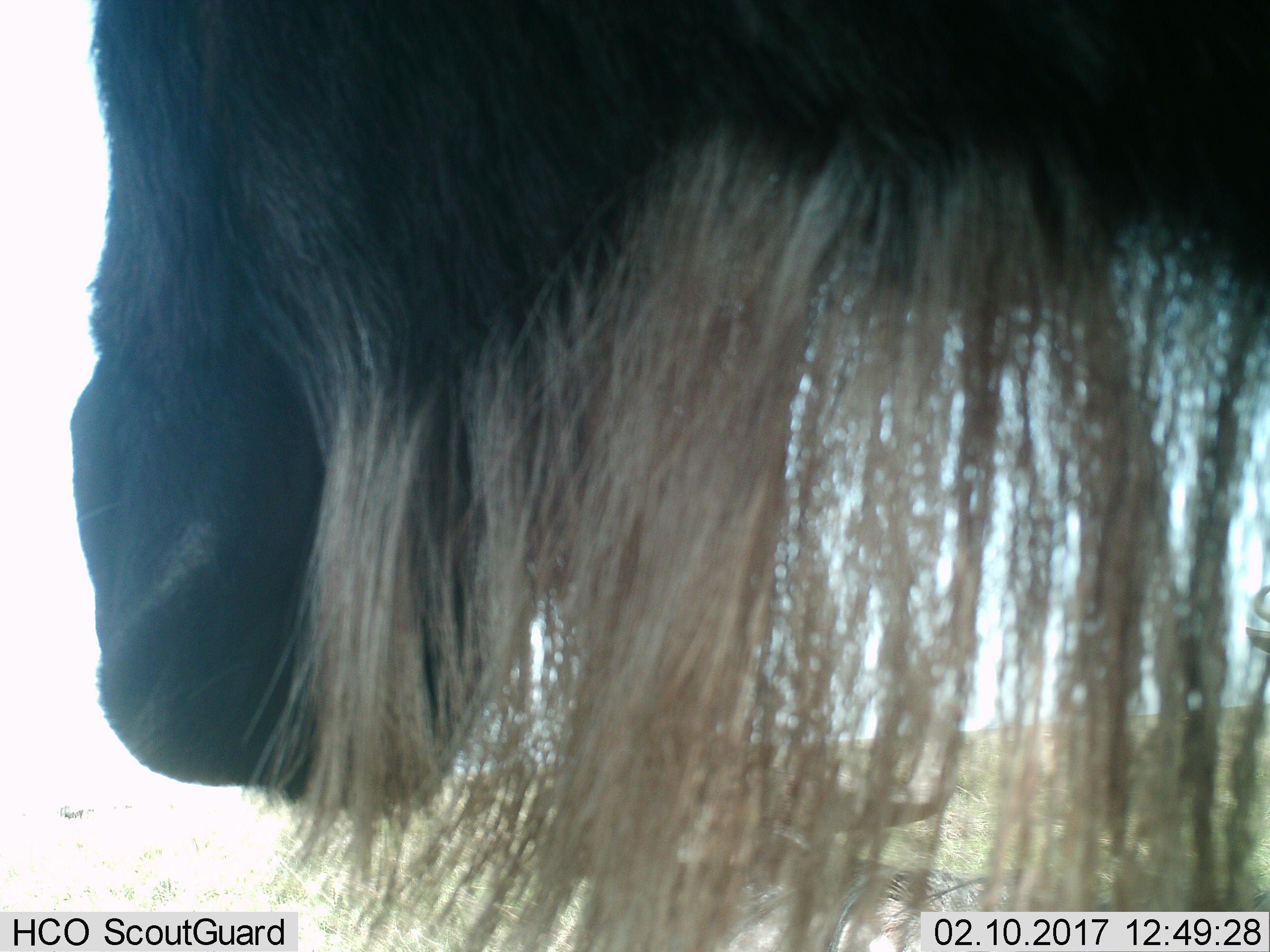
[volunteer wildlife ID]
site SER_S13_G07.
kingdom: Animalia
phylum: Chordata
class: Mammalia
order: Artiodactyla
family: Bovidae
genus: Connochaetes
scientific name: Connochaetes taurinus taurinus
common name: blue wildebeest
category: wildebeestblue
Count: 1.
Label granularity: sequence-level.